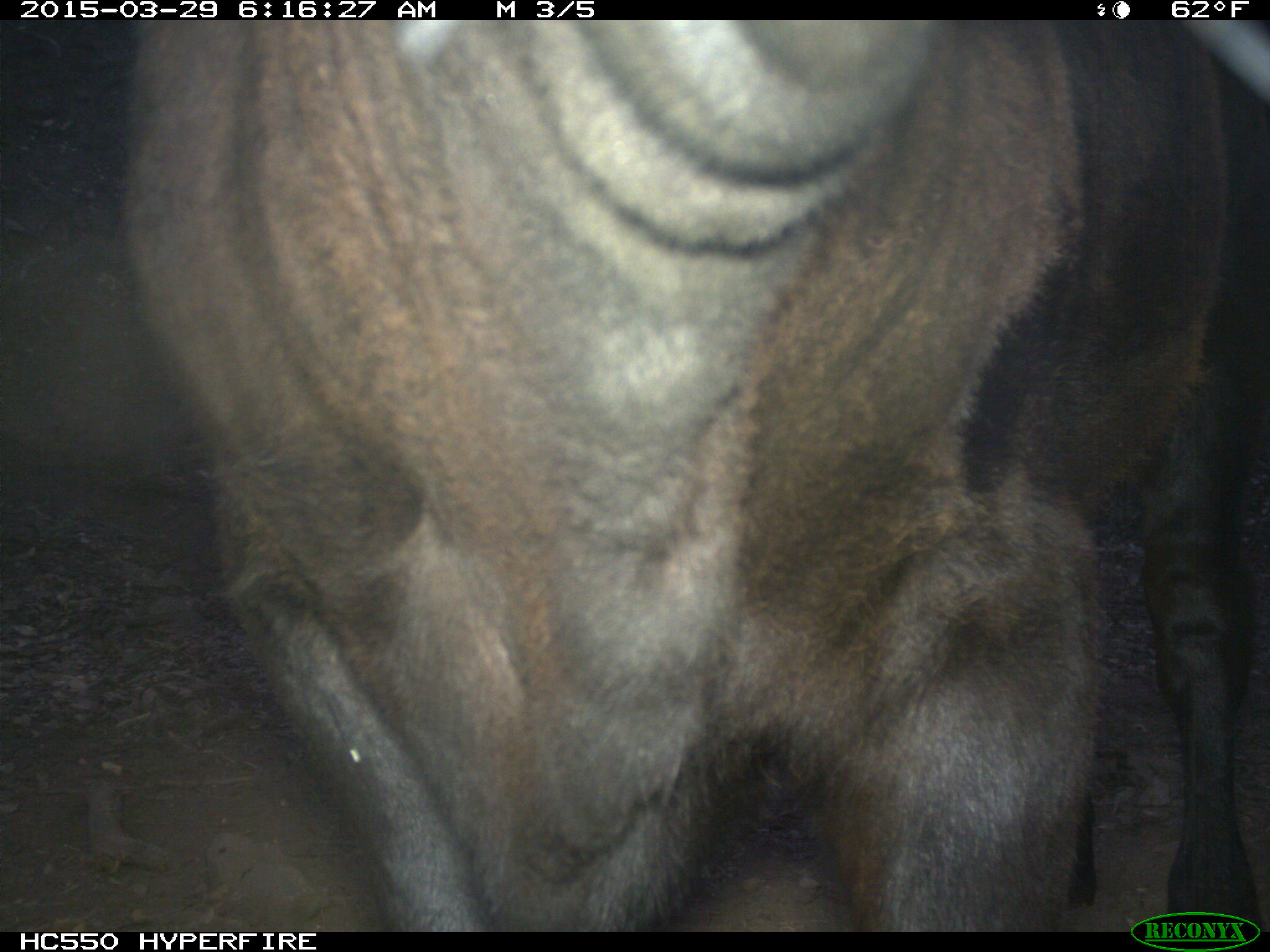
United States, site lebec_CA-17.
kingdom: Animalia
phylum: Chordata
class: Mammalia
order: Artiodactyla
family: Bovidae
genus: Bos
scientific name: Bos taurus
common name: domestic cow